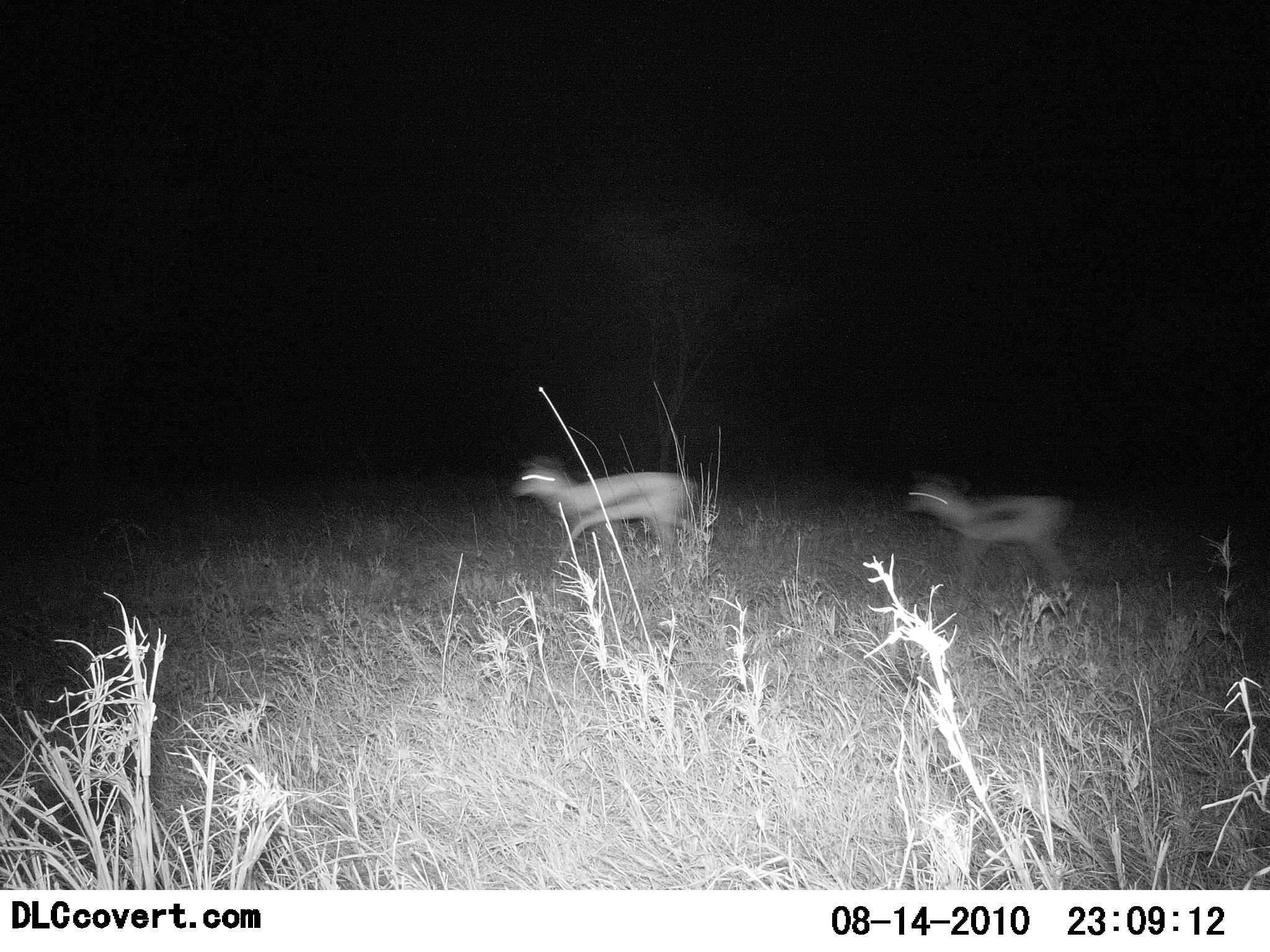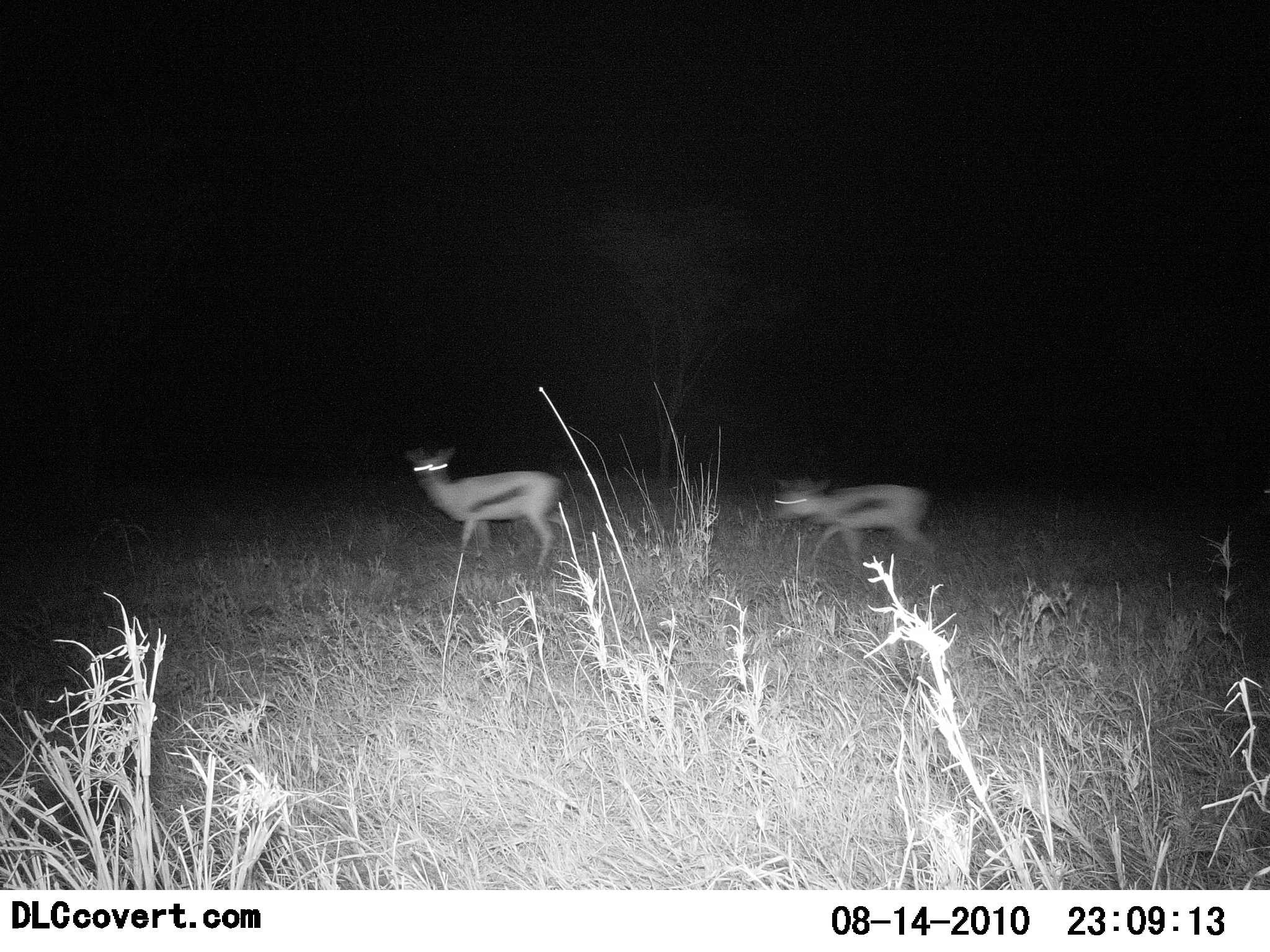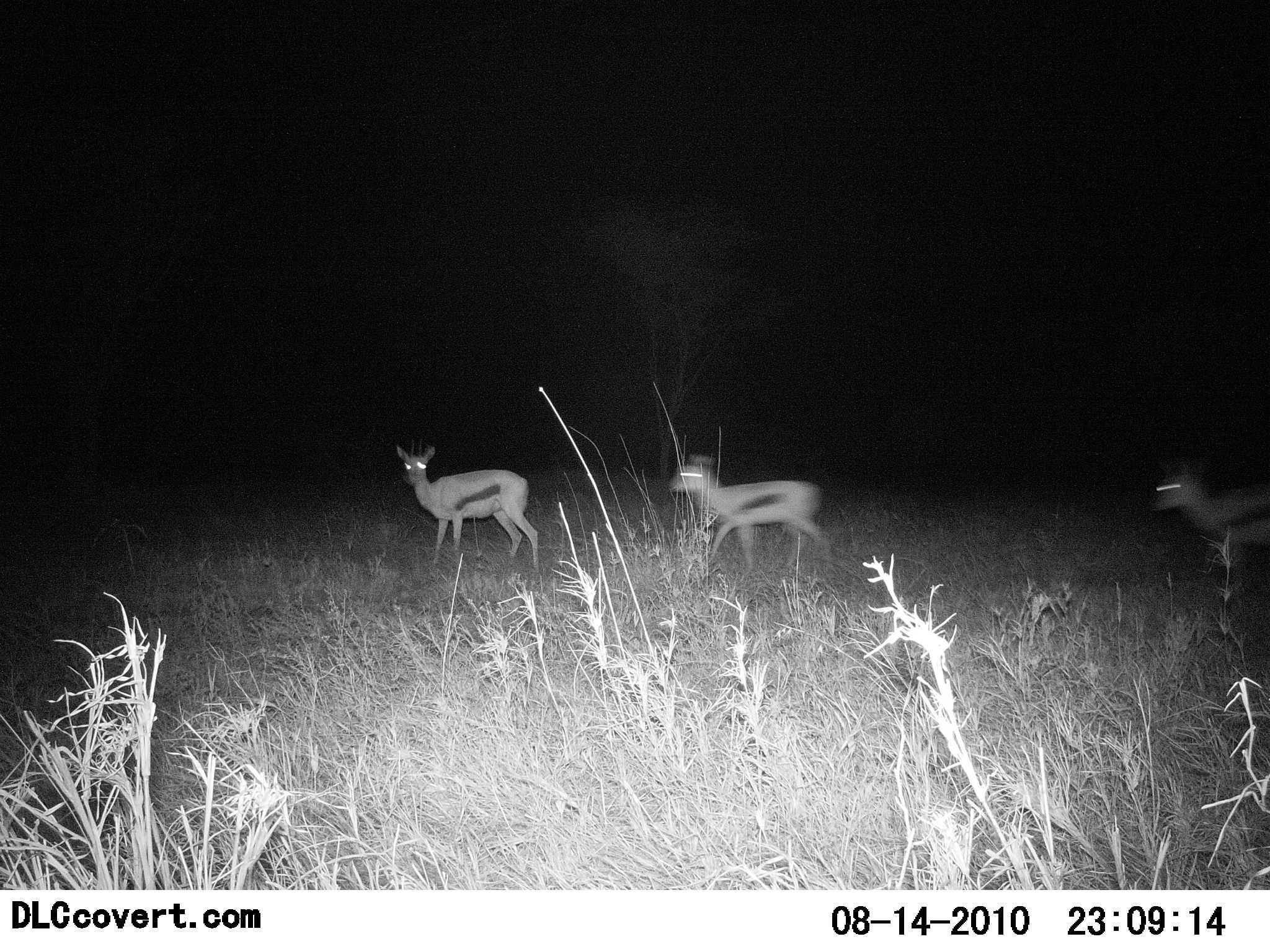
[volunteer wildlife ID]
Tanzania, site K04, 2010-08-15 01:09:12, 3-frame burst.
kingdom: Animalia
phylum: Chordata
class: Mammalia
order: Artiodactyla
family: Bovidae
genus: Eudorcas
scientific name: Eudorcas thomsonii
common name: thomson's gazelle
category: gazellethomsons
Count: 3.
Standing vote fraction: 0%.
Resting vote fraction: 0%.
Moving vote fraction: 100%.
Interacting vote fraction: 0%.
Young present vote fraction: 0%.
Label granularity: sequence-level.